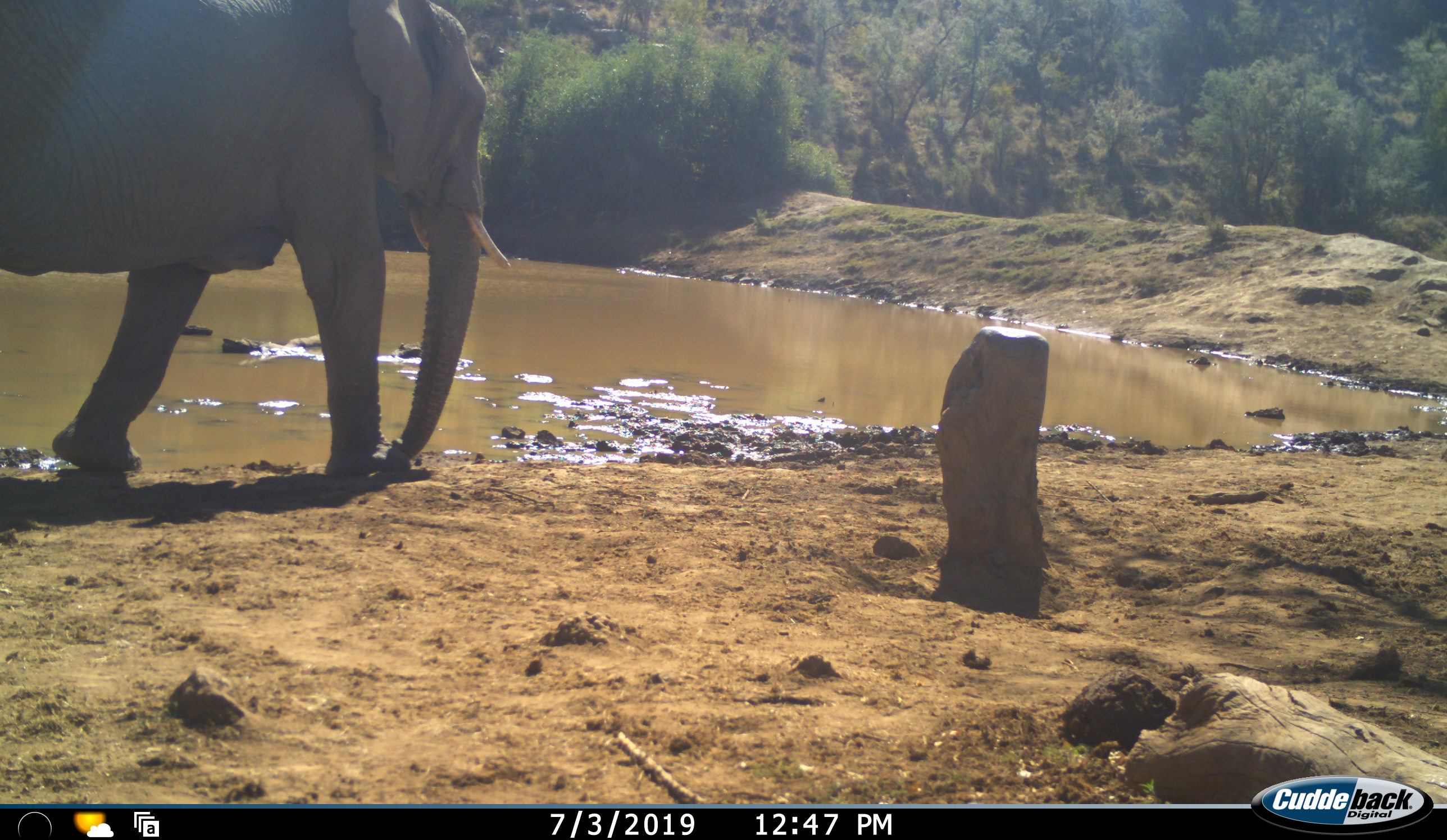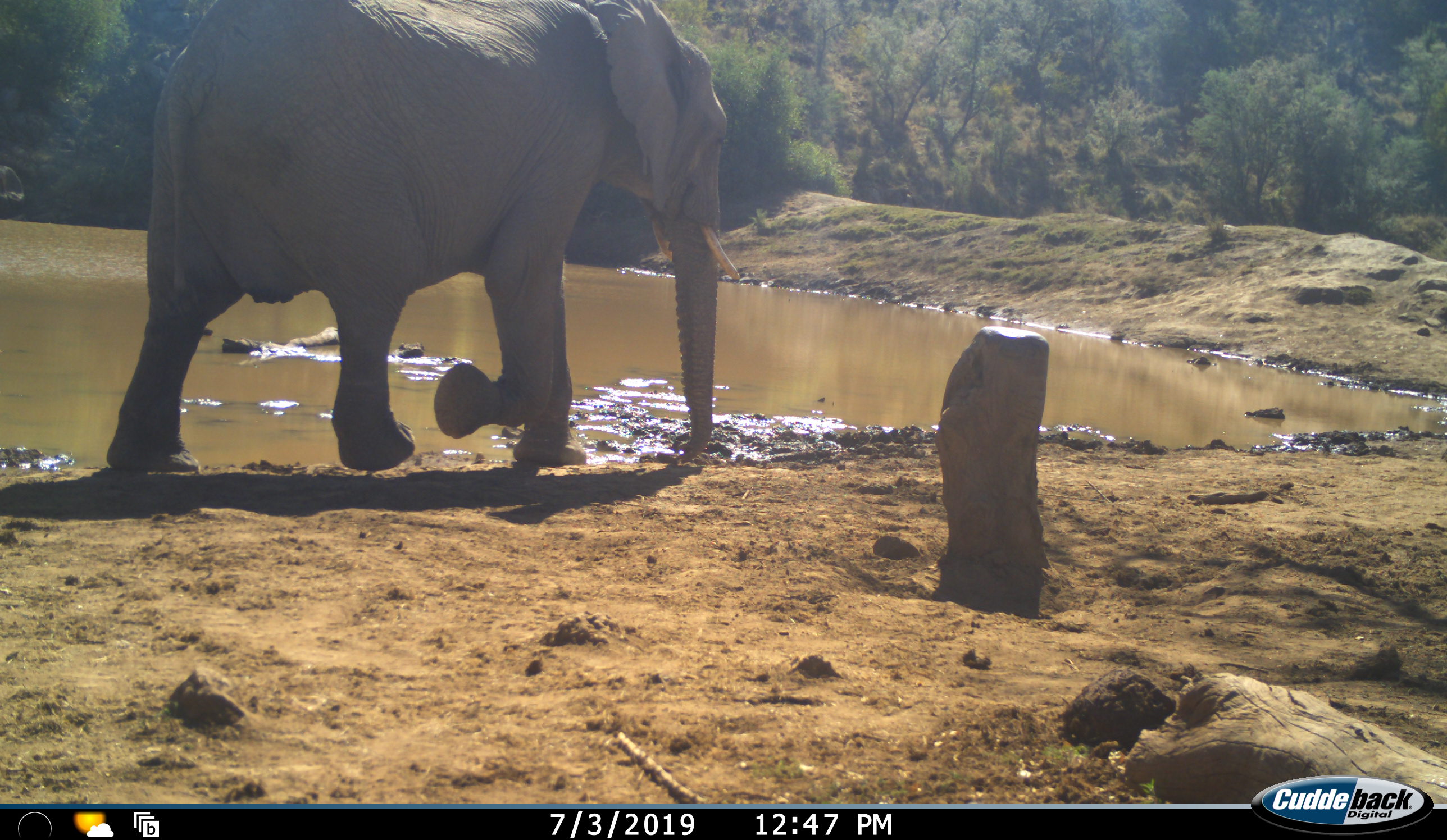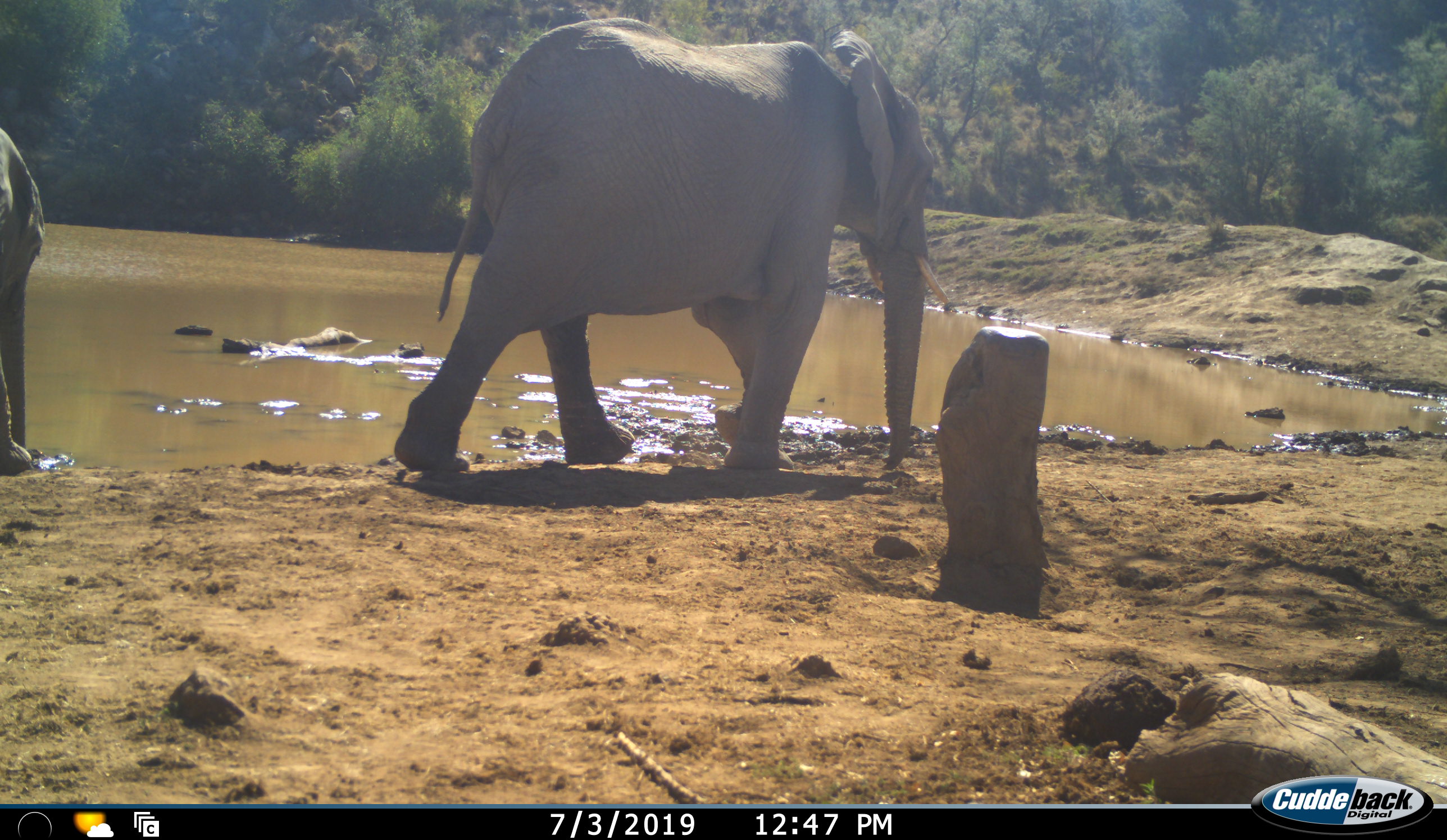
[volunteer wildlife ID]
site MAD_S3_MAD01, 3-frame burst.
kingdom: Animalia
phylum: Chordata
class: Mammalia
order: Proboscidea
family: Elephantidae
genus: Loxodonta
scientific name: Loxodonta africana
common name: african bush elephant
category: elephant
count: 2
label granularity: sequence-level